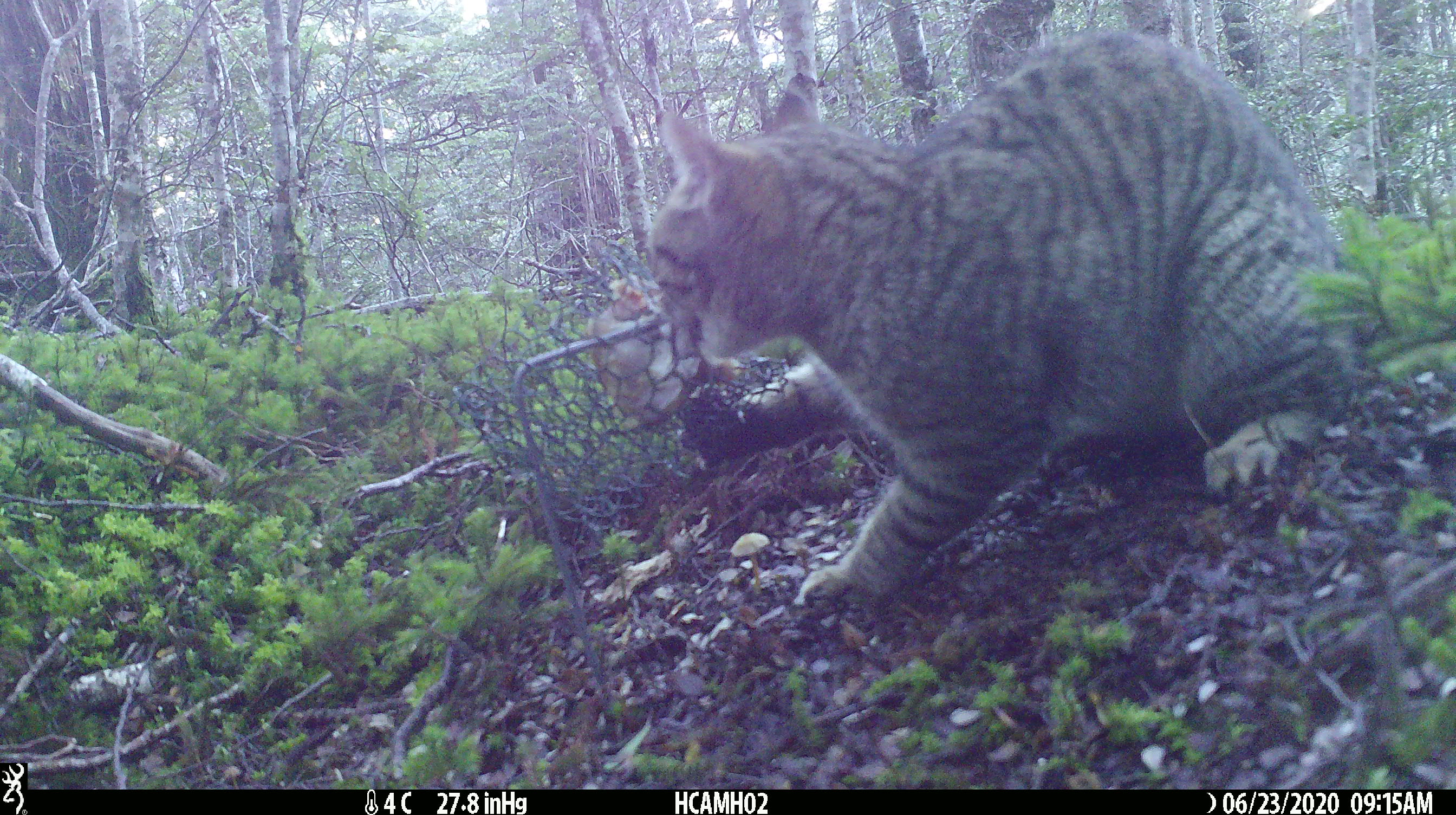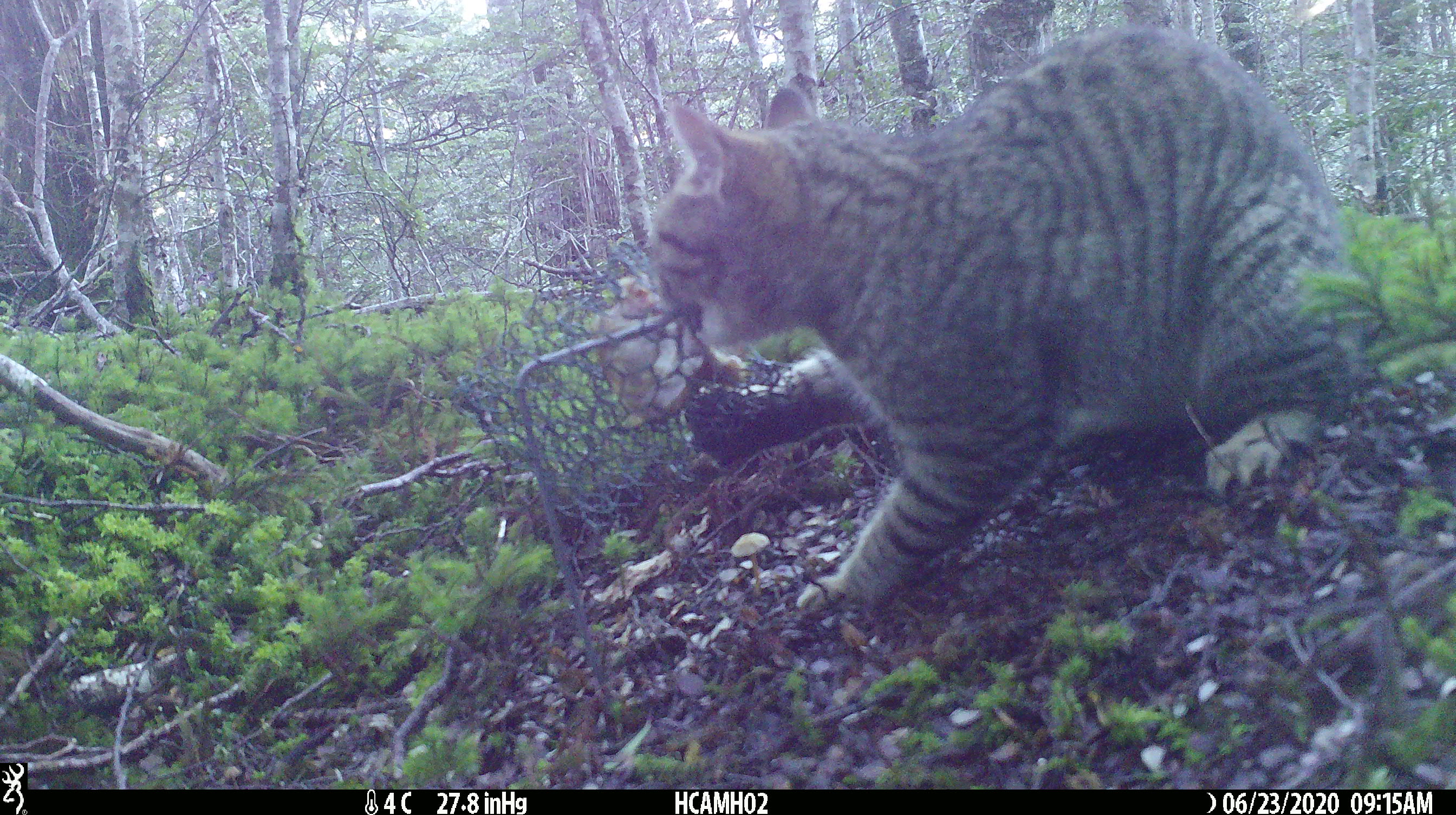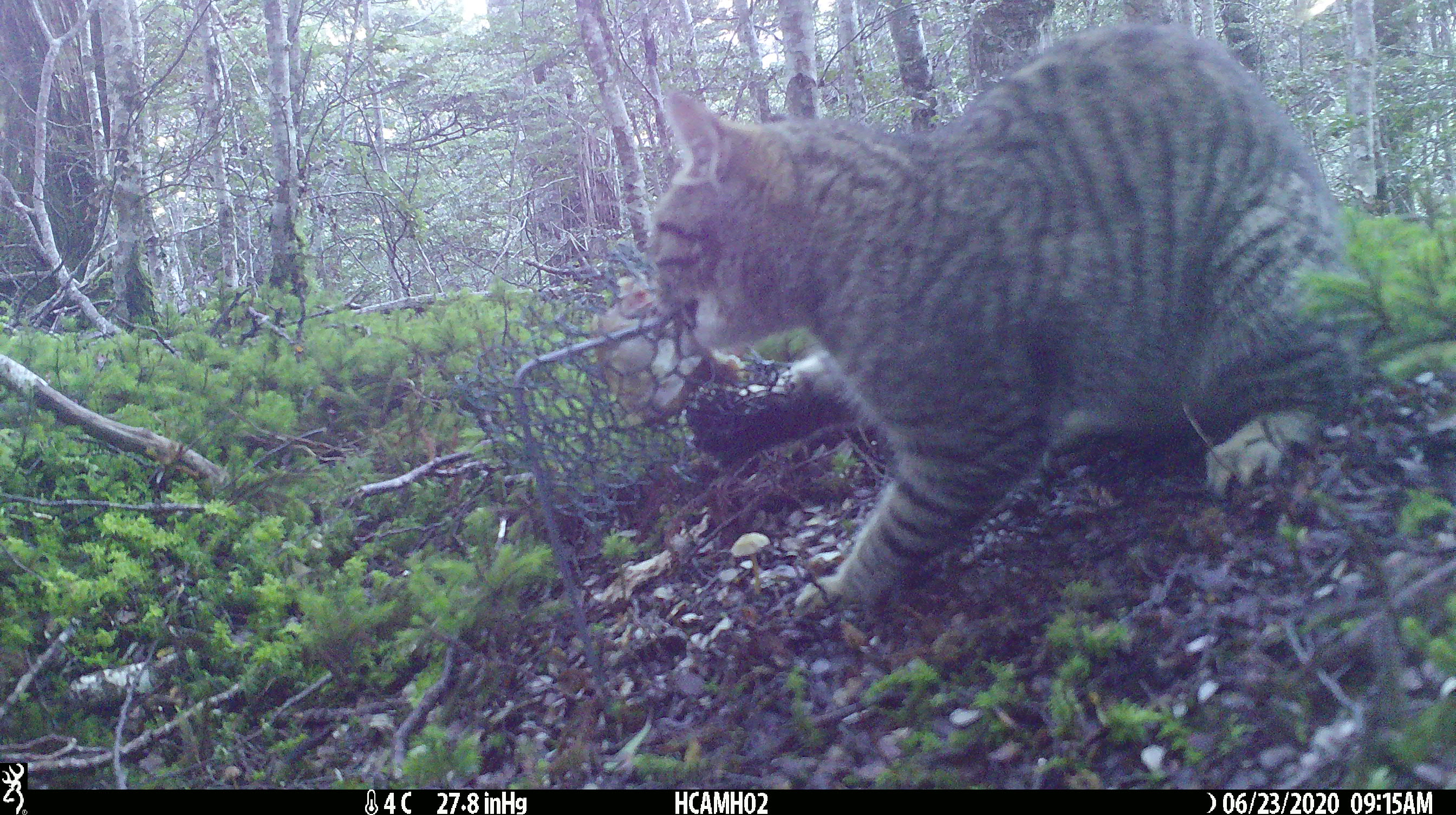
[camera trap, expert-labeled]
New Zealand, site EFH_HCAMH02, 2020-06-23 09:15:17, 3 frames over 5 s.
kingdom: Animalia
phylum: Chordata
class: Mammalia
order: Carnivora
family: Felidae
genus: Felis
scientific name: Felis catus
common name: domestic cat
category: cat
Cat (domestic cat) (Felis catus).